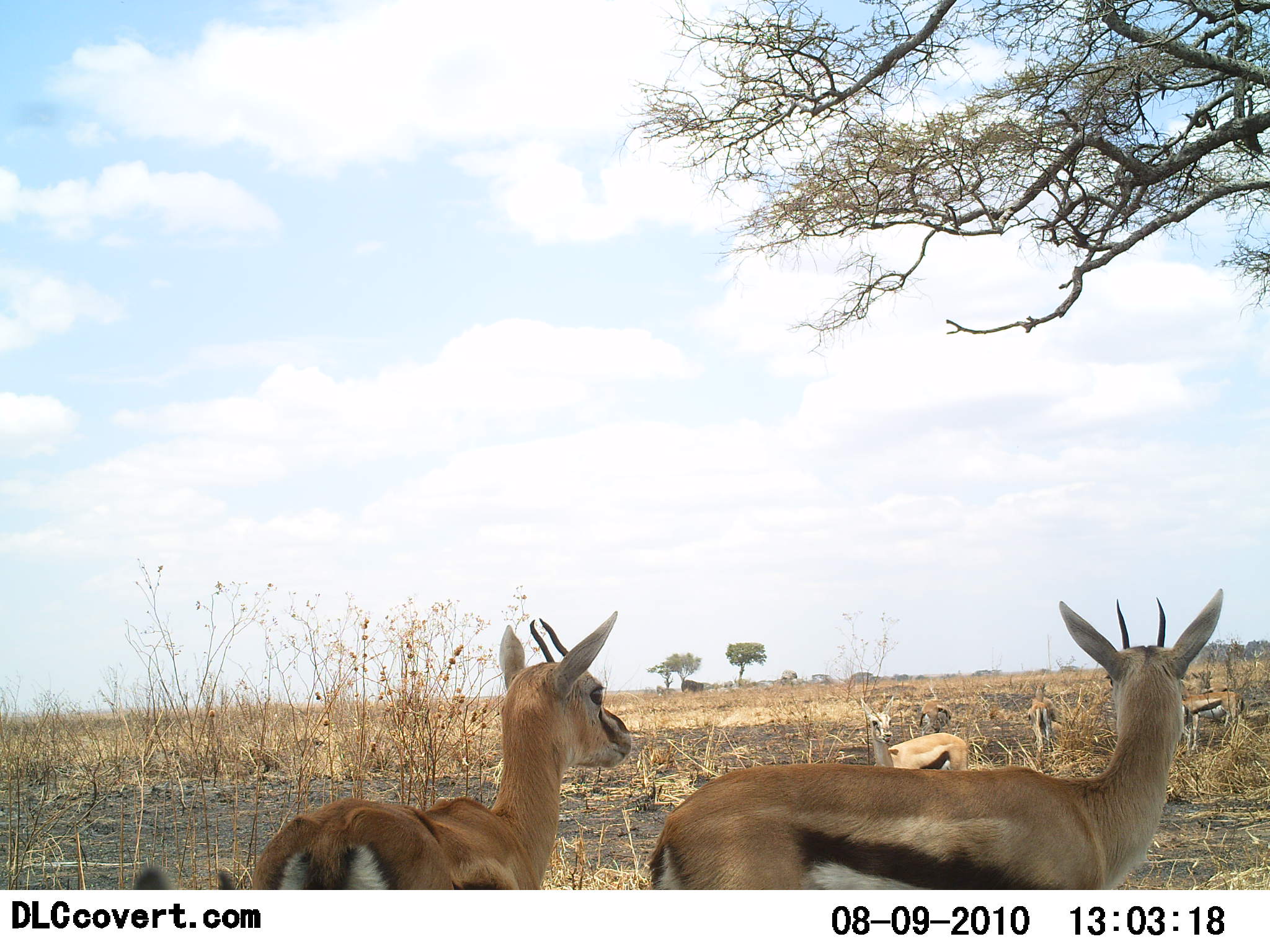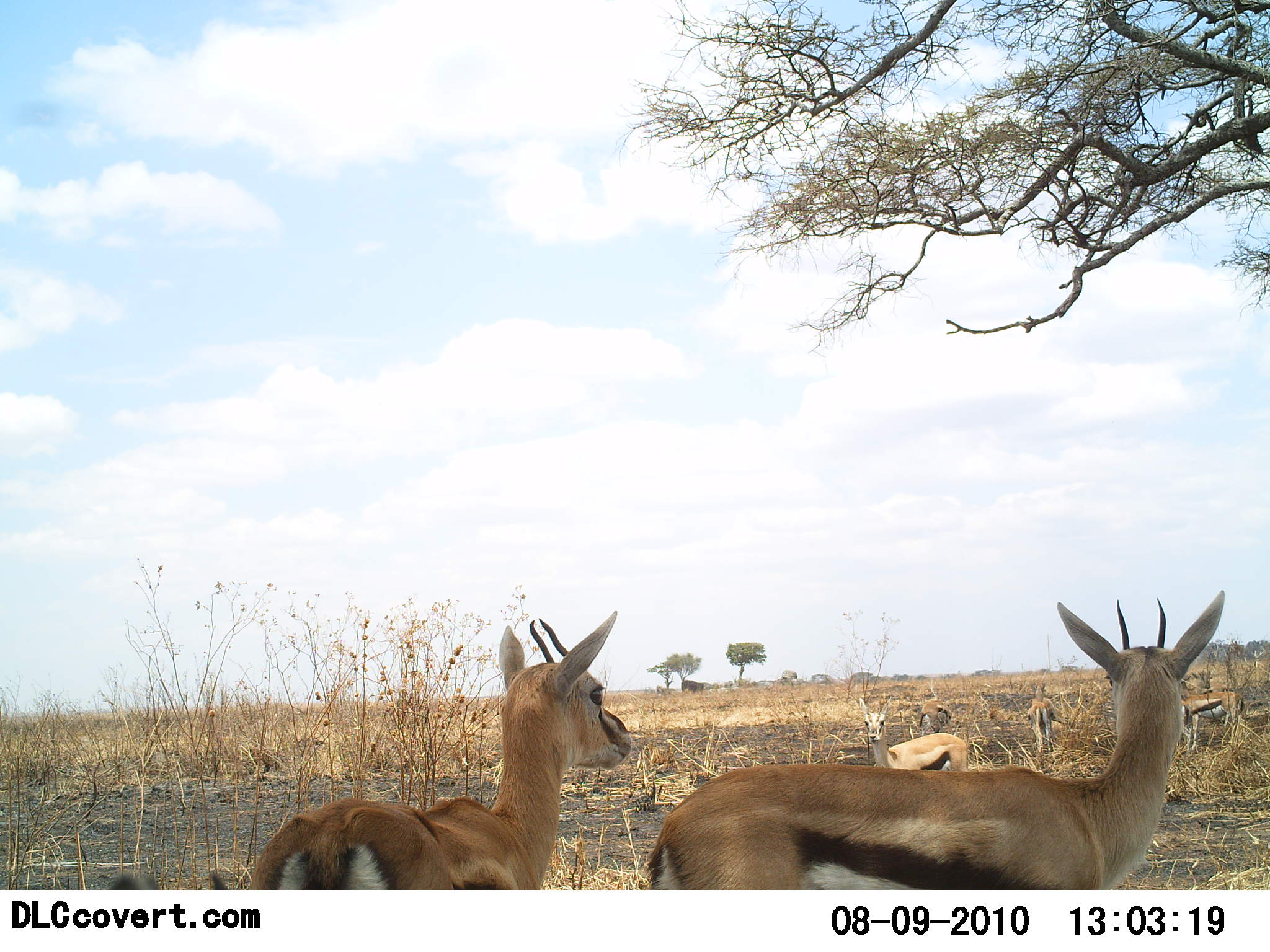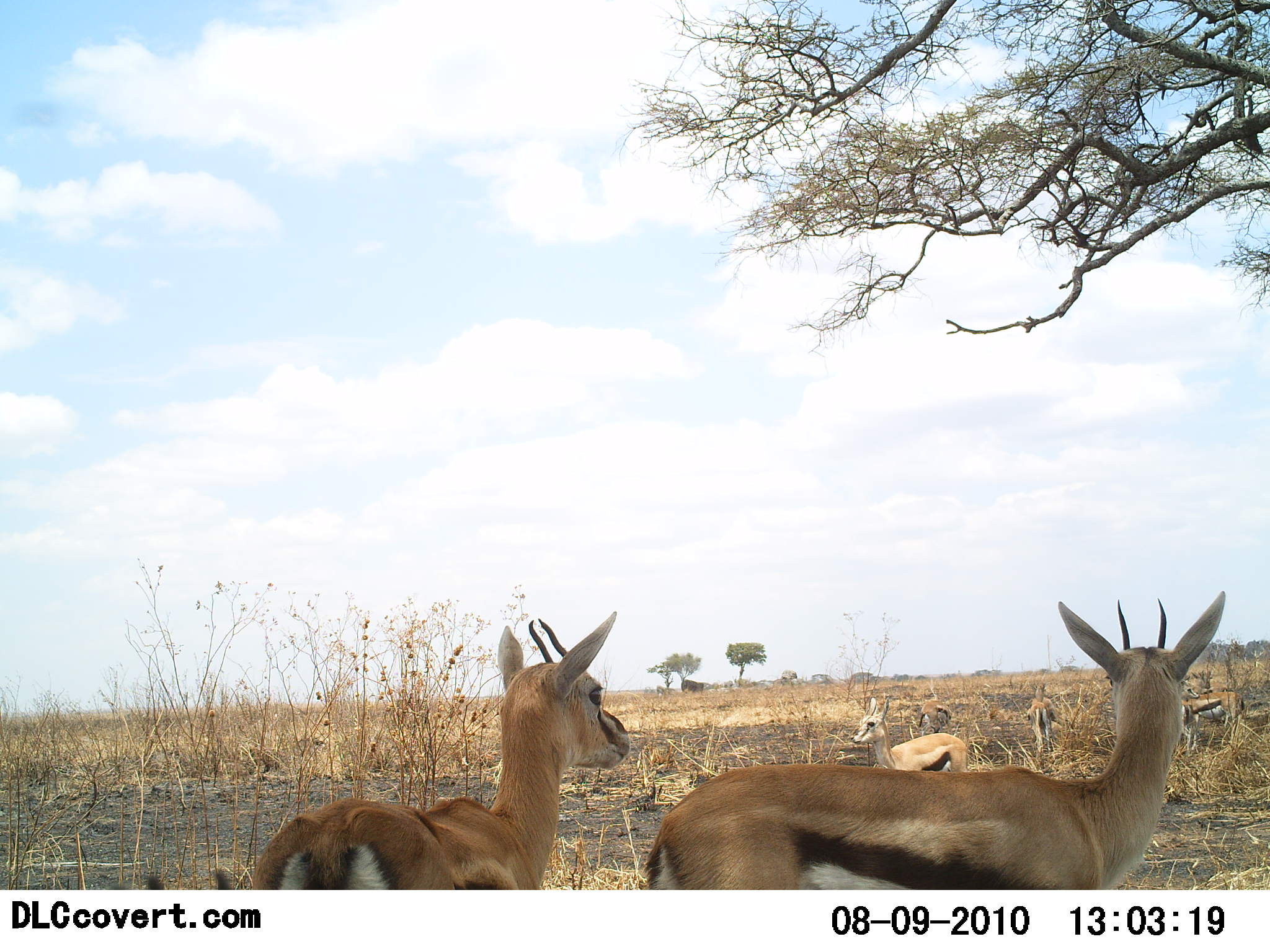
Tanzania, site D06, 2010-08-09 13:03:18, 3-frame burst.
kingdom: Animalia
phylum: Chordata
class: Mammalia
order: Artiodactyla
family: Bovidae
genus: Eudorcas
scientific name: Eudorcas thomsonii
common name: thomson's gazelle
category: gazellethomsons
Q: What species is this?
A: Gazellethomsons (thomson's gazelle) (Eudorcas thomsonii).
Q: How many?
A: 5.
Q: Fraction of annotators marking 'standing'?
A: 100%.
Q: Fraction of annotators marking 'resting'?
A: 9%.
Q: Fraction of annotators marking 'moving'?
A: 0%.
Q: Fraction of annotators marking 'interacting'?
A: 0%.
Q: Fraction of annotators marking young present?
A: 9%.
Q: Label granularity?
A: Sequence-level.